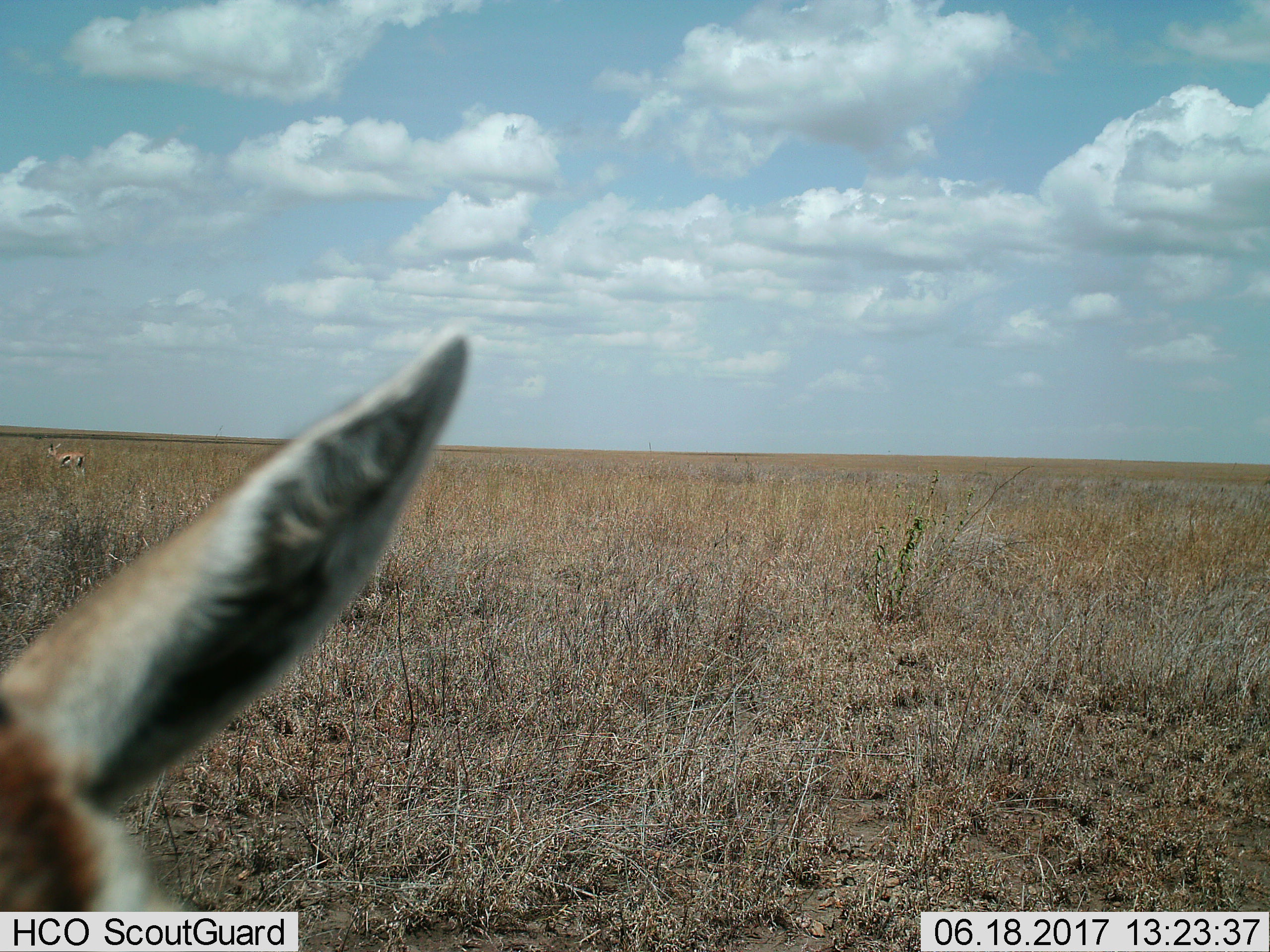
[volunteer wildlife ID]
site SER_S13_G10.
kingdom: Animalia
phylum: Chordata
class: Mammalia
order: Artiodactyla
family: Bovidae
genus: Eudorcas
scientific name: Eudorcas thomsonii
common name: thomson's gazelle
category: gazellethomsons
Gazellethomsons (thomson's gazelle) (Eudorcas thomsonii), count 2. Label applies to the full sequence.